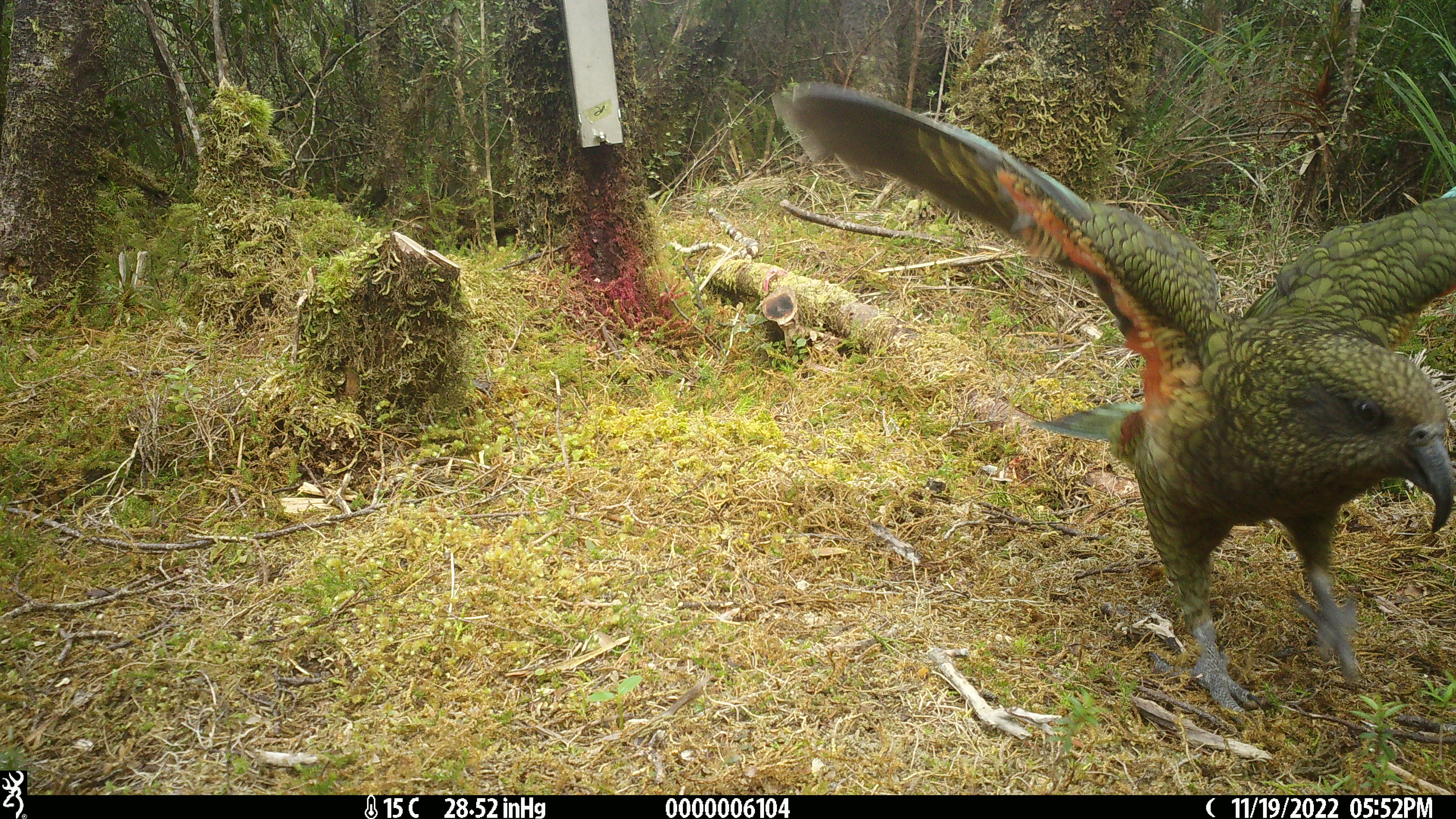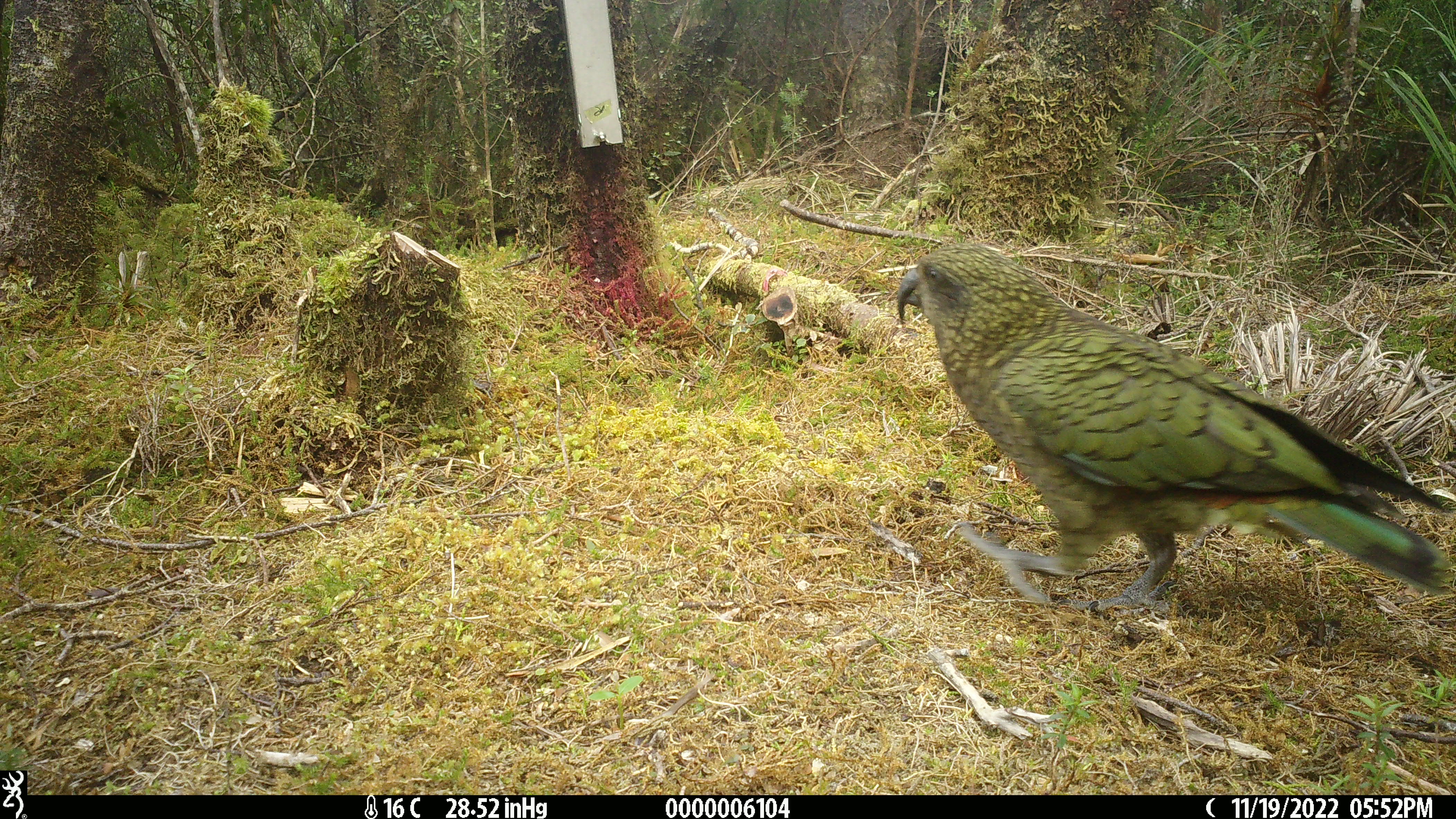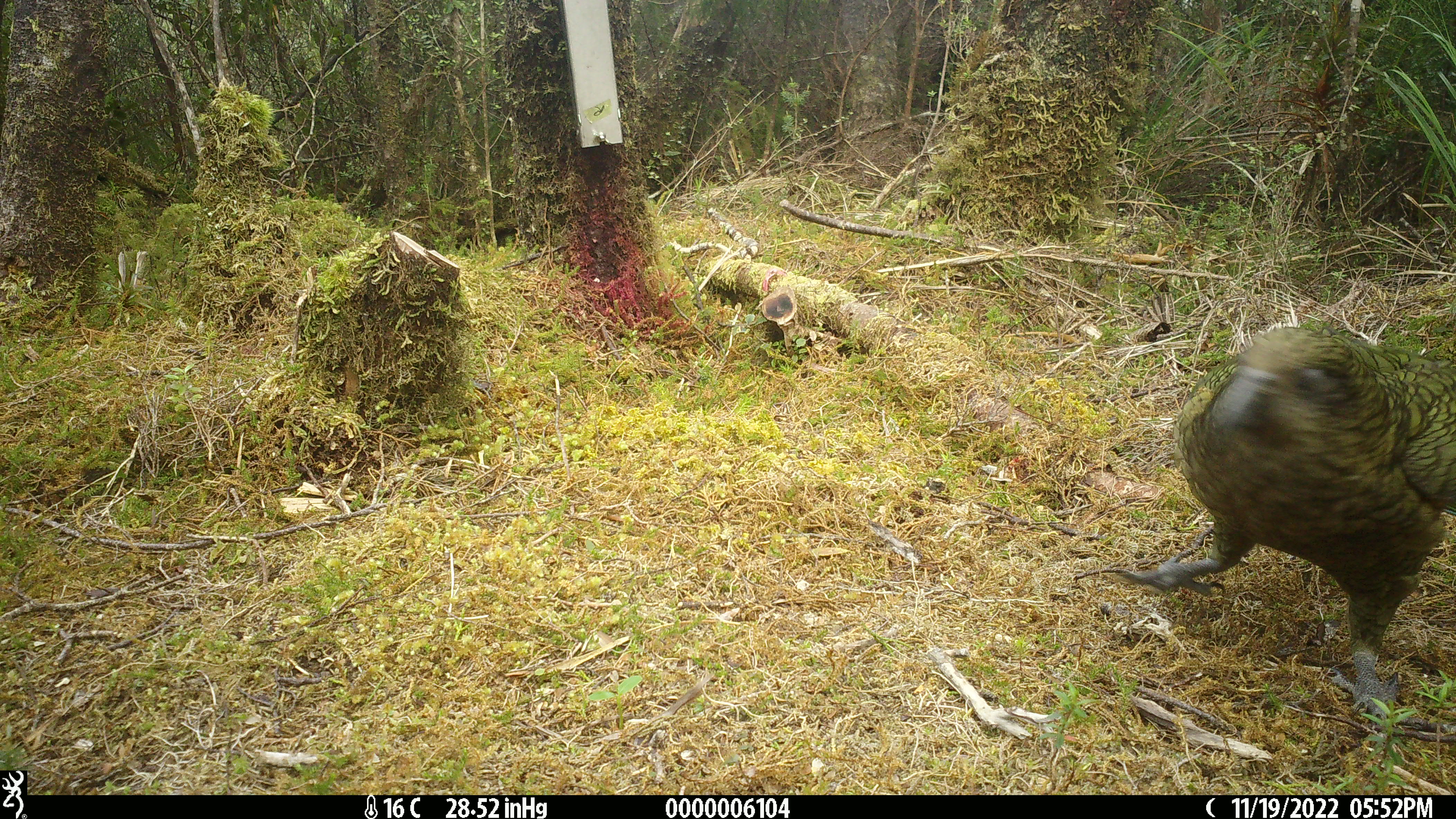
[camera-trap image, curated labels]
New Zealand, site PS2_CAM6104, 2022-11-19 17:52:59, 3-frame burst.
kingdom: Animalia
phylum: Chordata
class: Aves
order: Psittaciformes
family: Strigopidae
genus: Nestor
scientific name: Nestor notabilis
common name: kea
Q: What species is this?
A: Kea (Nestor notabilis).